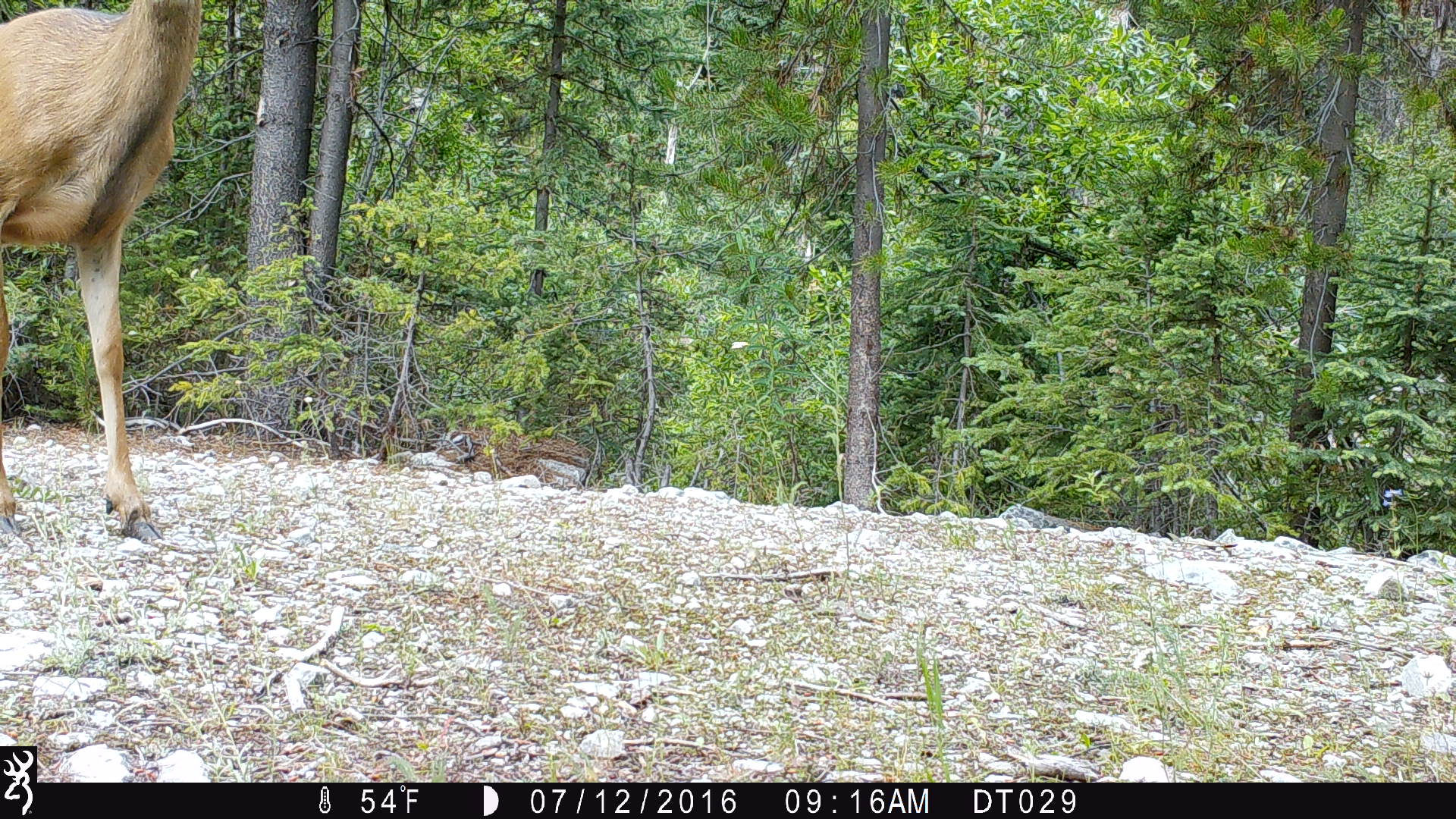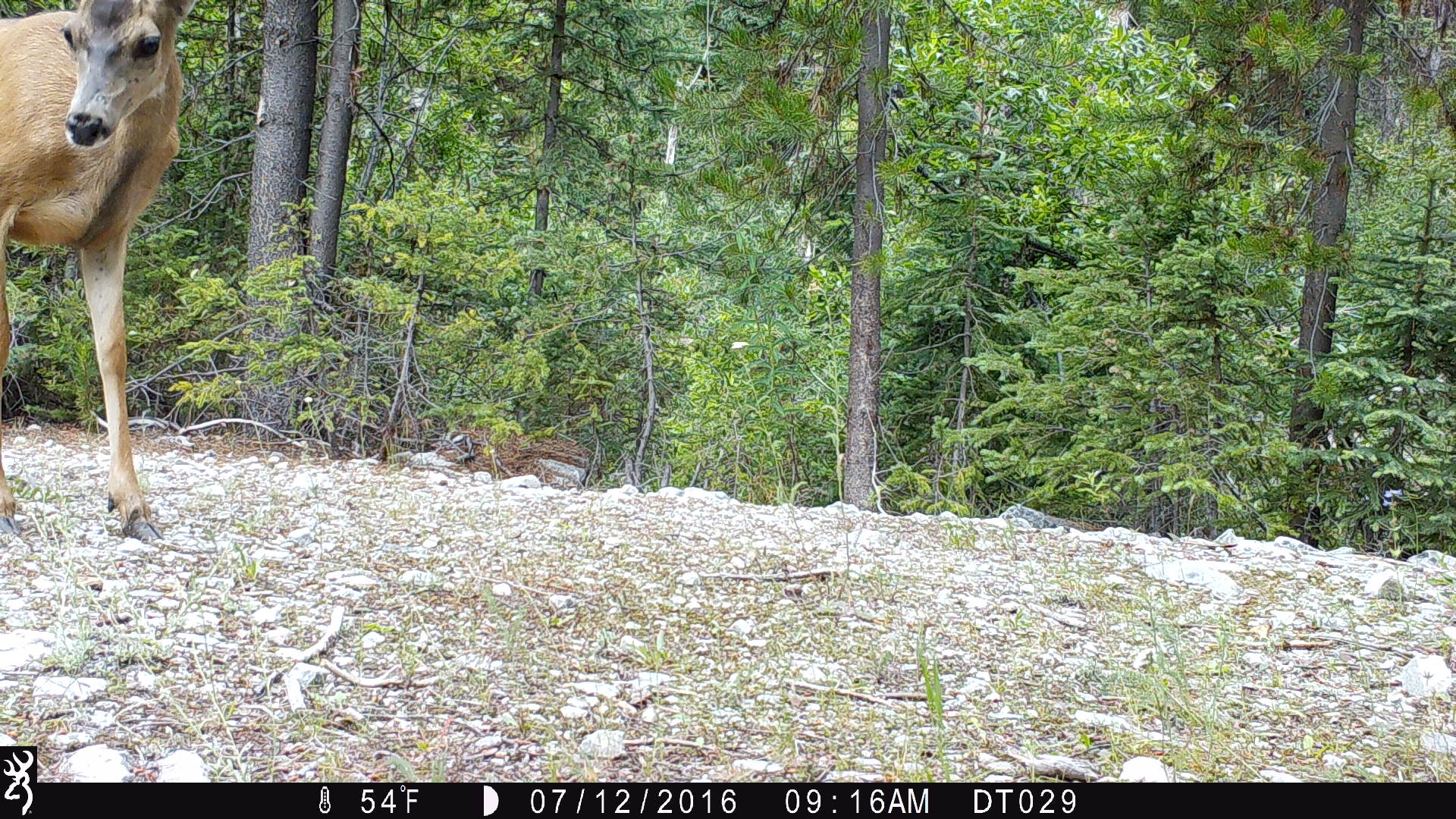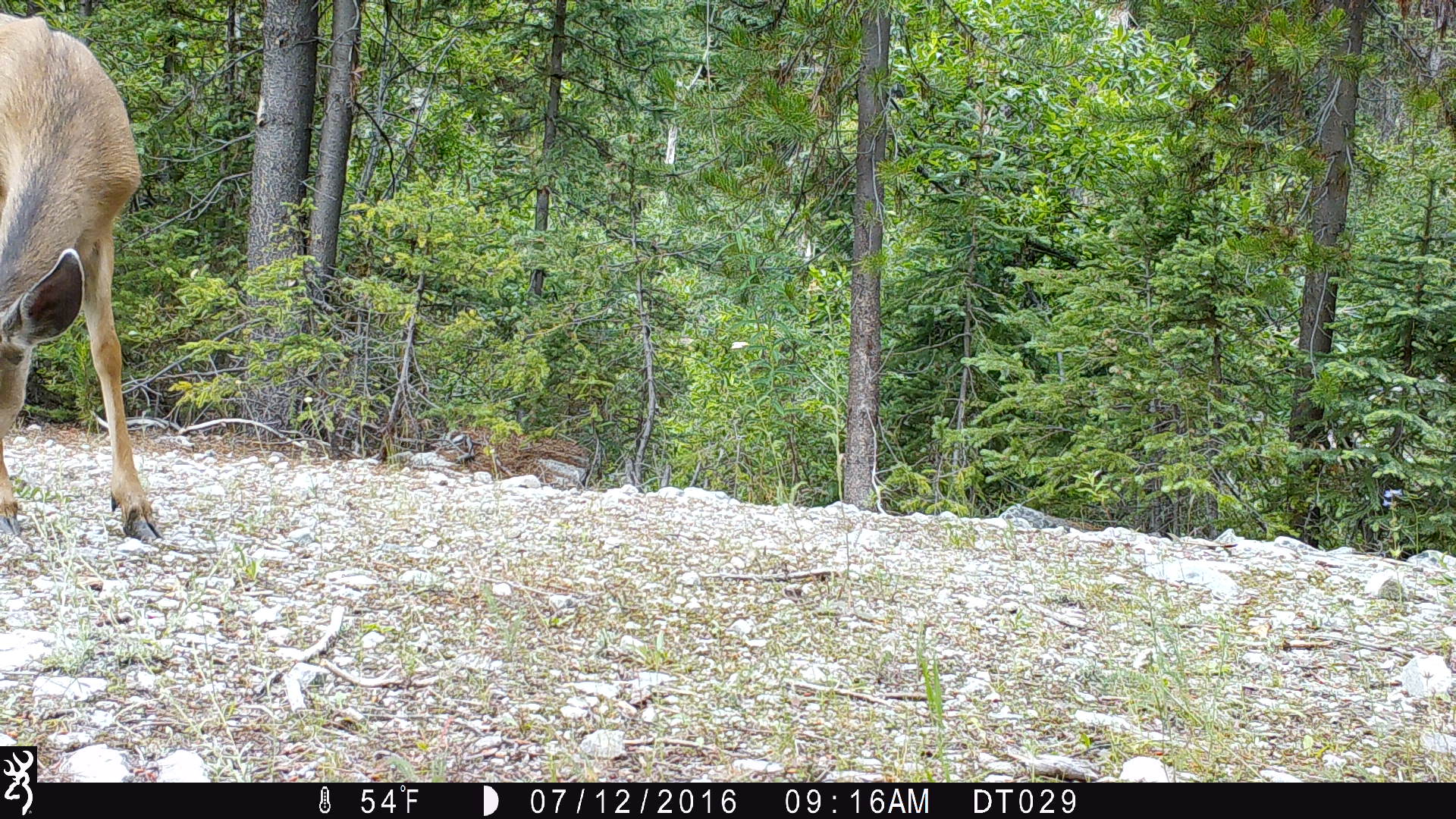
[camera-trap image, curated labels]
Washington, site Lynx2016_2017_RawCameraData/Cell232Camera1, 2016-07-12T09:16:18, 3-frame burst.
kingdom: Animalia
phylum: Chordata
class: Mammalia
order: Artiodactyla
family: Cervidae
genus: Odocoileus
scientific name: Odocoileus hemionus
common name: mule deer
Odocoileus hemionus (mule deer). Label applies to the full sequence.